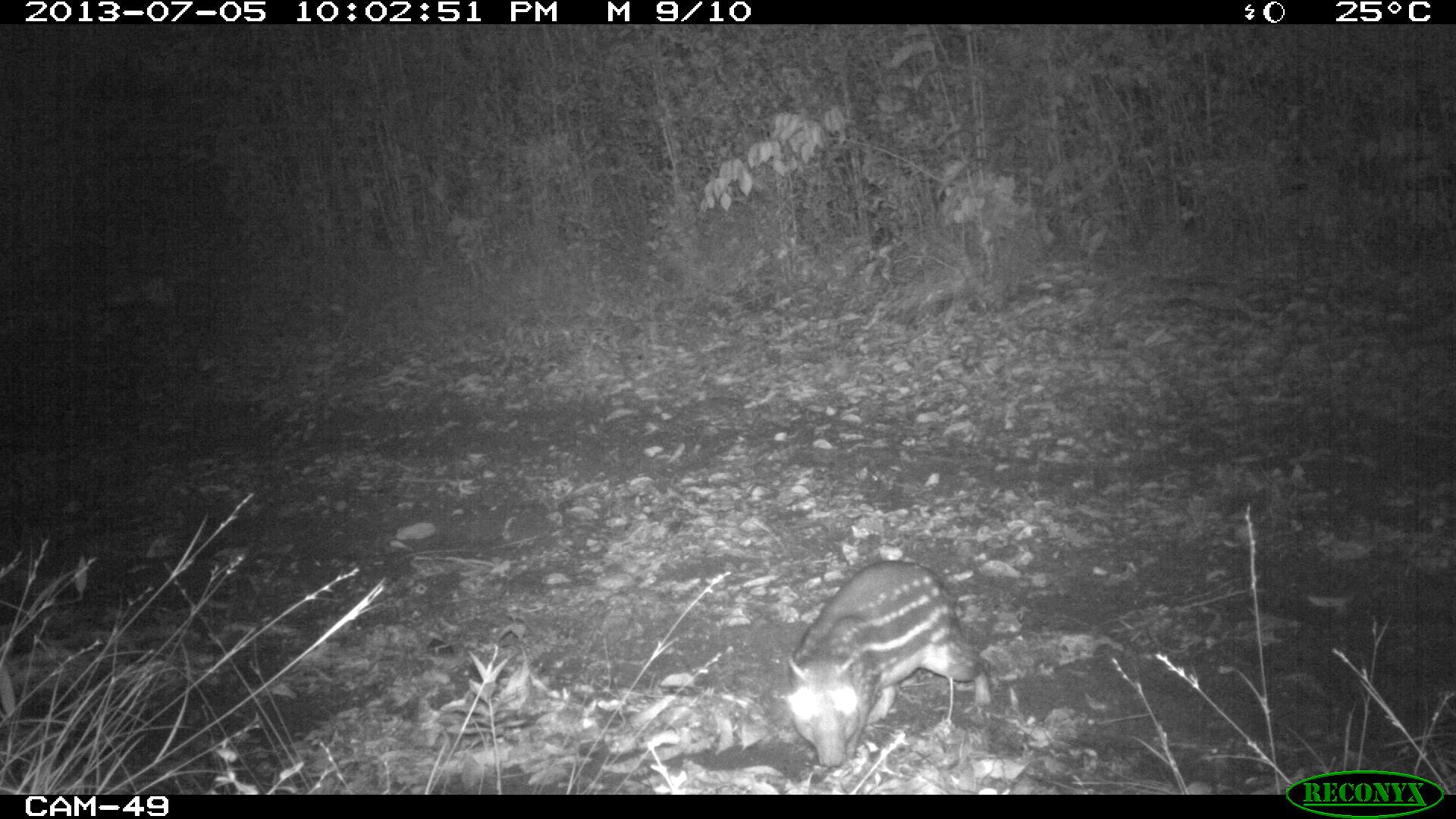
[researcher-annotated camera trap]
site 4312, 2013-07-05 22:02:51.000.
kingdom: Animalia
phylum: Chordata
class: Mammalia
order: Rodentia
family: Cuniculidae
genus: Cuniculus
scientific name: Cuniculus paca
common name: lowland paca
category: agouti paca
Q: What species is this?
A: Agouti paca (lowland paca) (Cuniculus paca).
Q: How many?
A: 1.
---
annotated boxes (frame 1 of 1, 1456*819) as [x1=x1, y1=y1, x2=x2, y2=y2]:
agouti paca: [x1=785, y1=560, x2=990, y2=767]